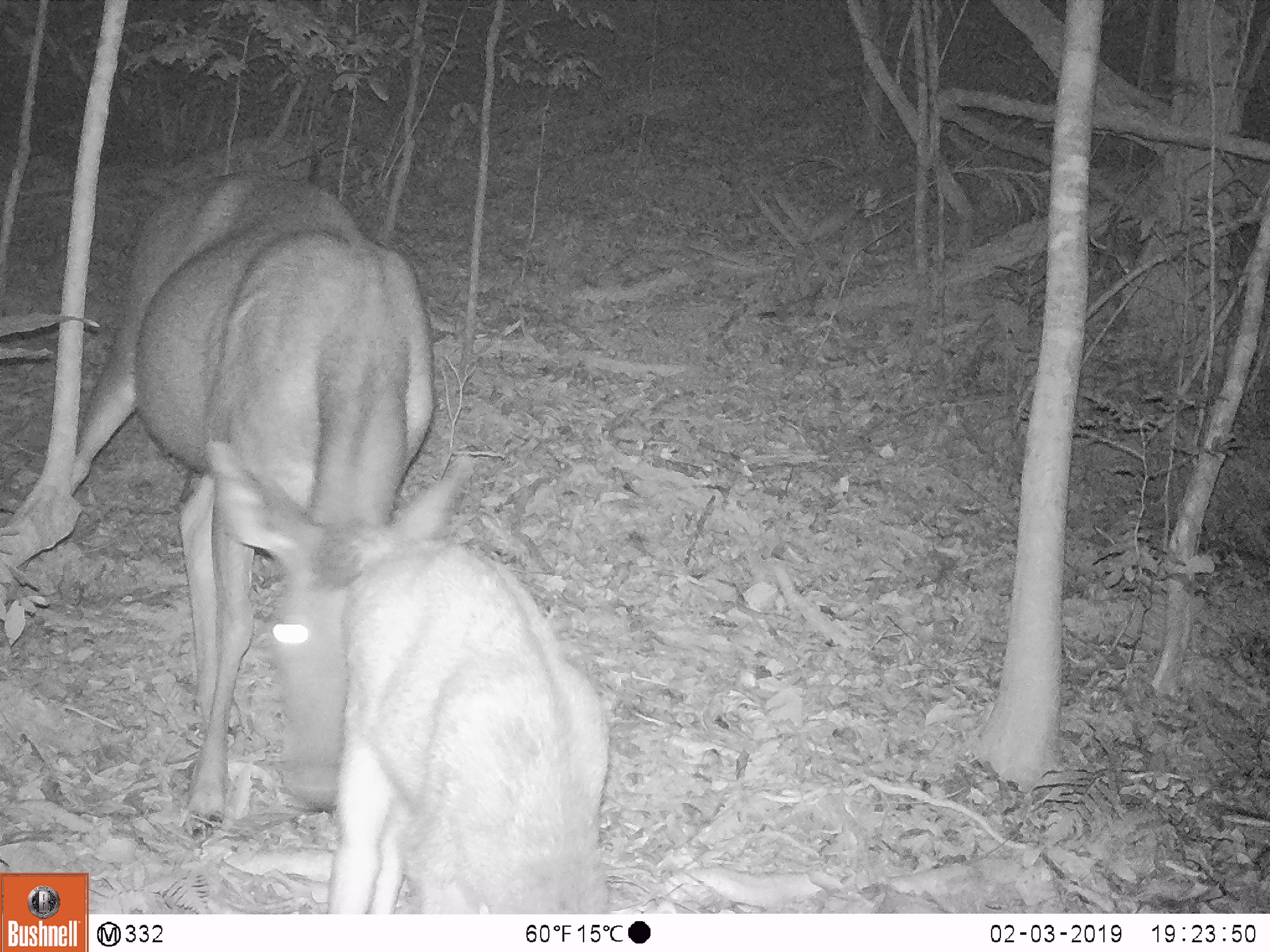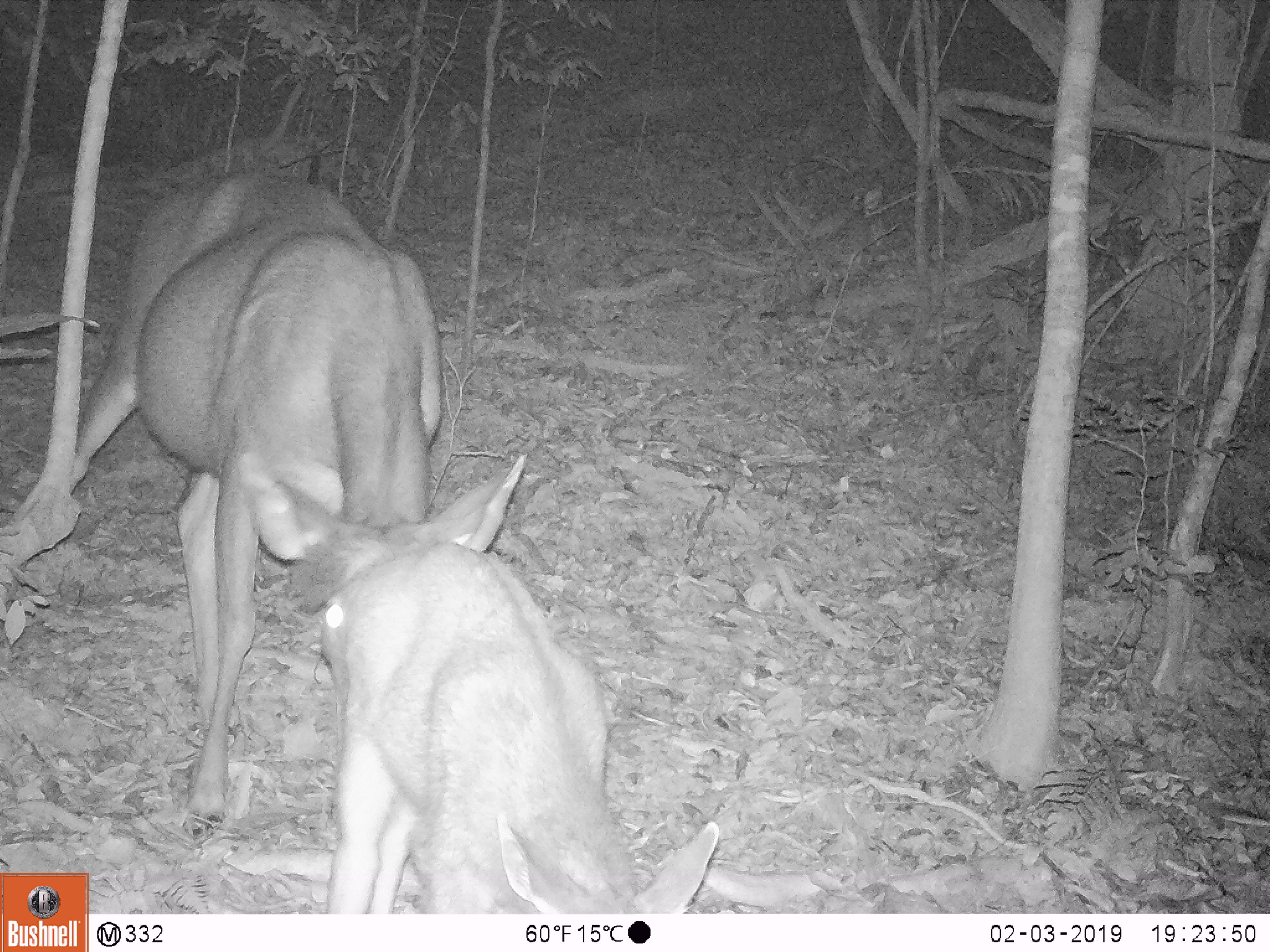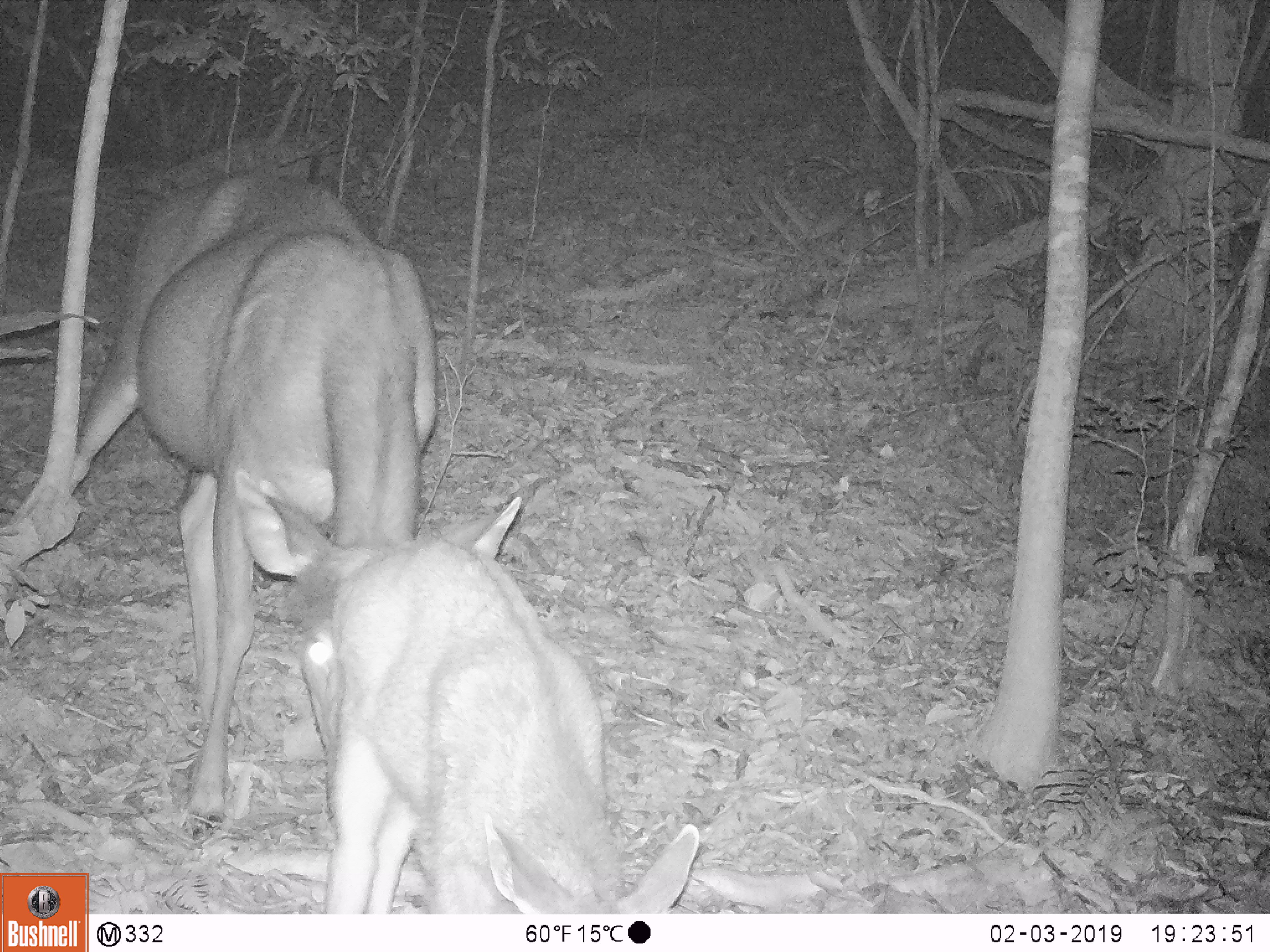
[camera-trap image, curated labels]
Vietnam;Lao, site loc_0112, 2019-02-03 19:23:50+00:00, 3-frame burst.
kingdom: Animalia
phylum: Chordata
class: Mammalia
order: Artiodactyla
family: Cervidae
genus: Rusa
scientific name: Rusa unicolor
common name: sambar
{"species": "sambar (Rusa unicolor)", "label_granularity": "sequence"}